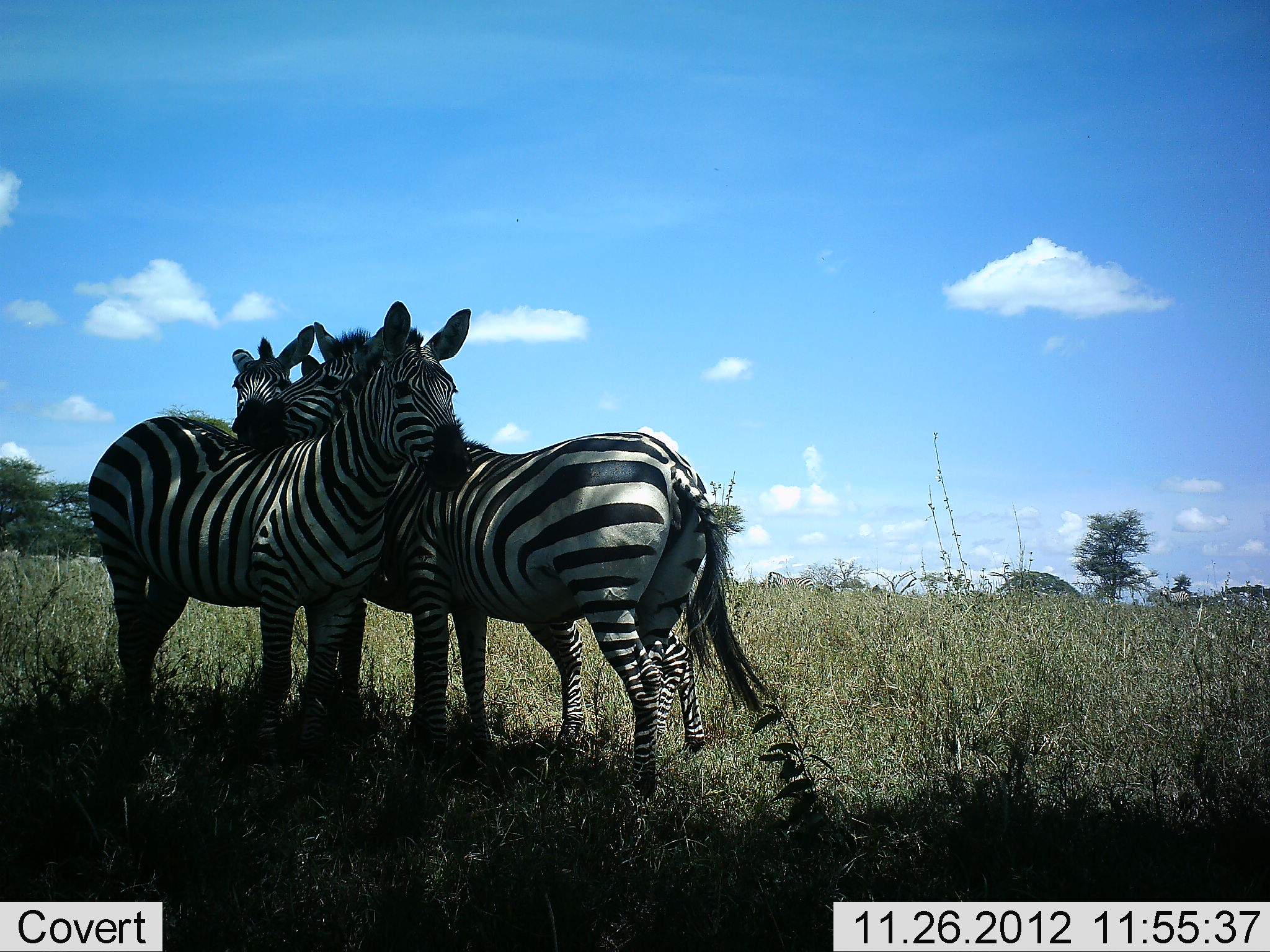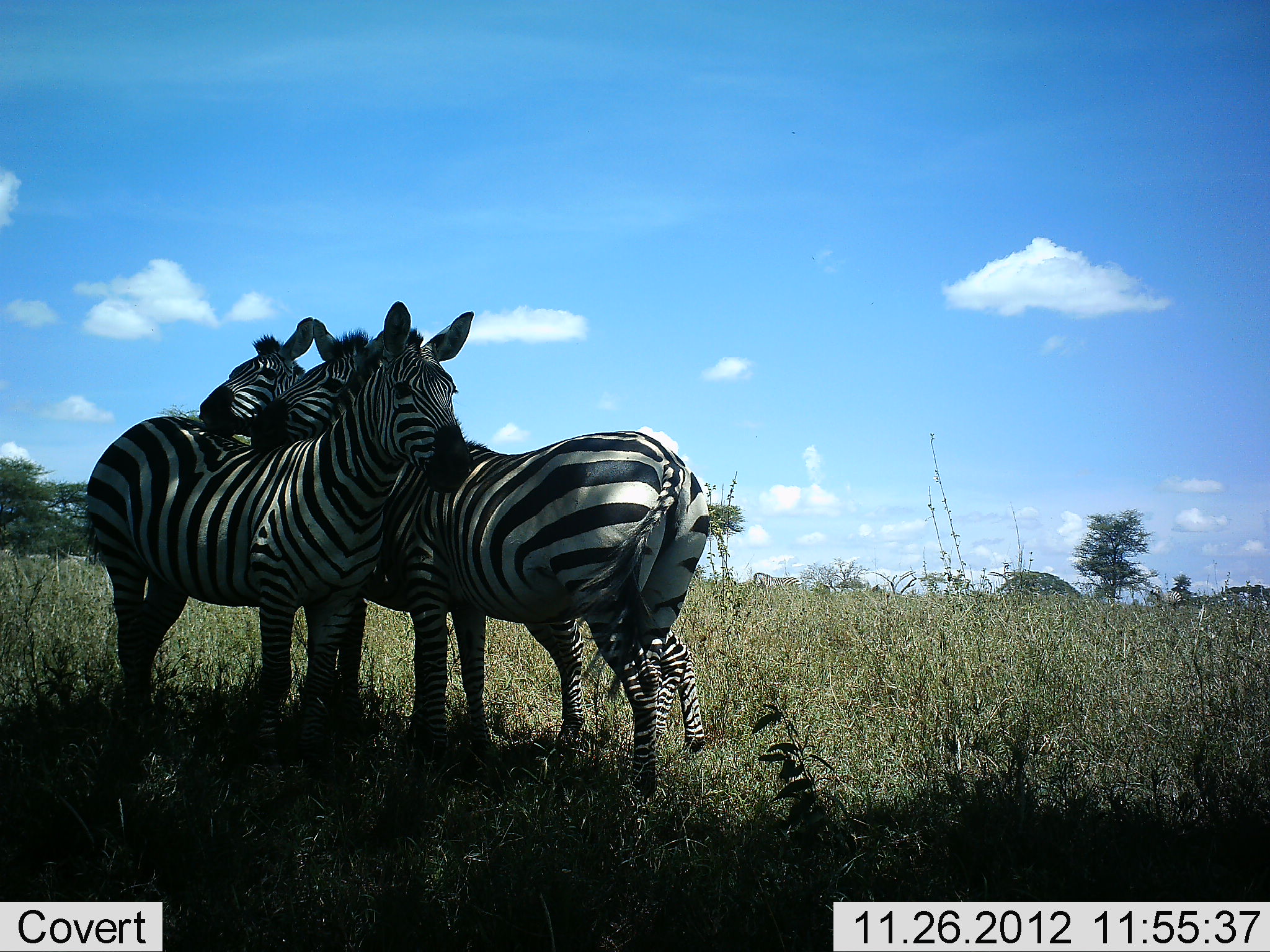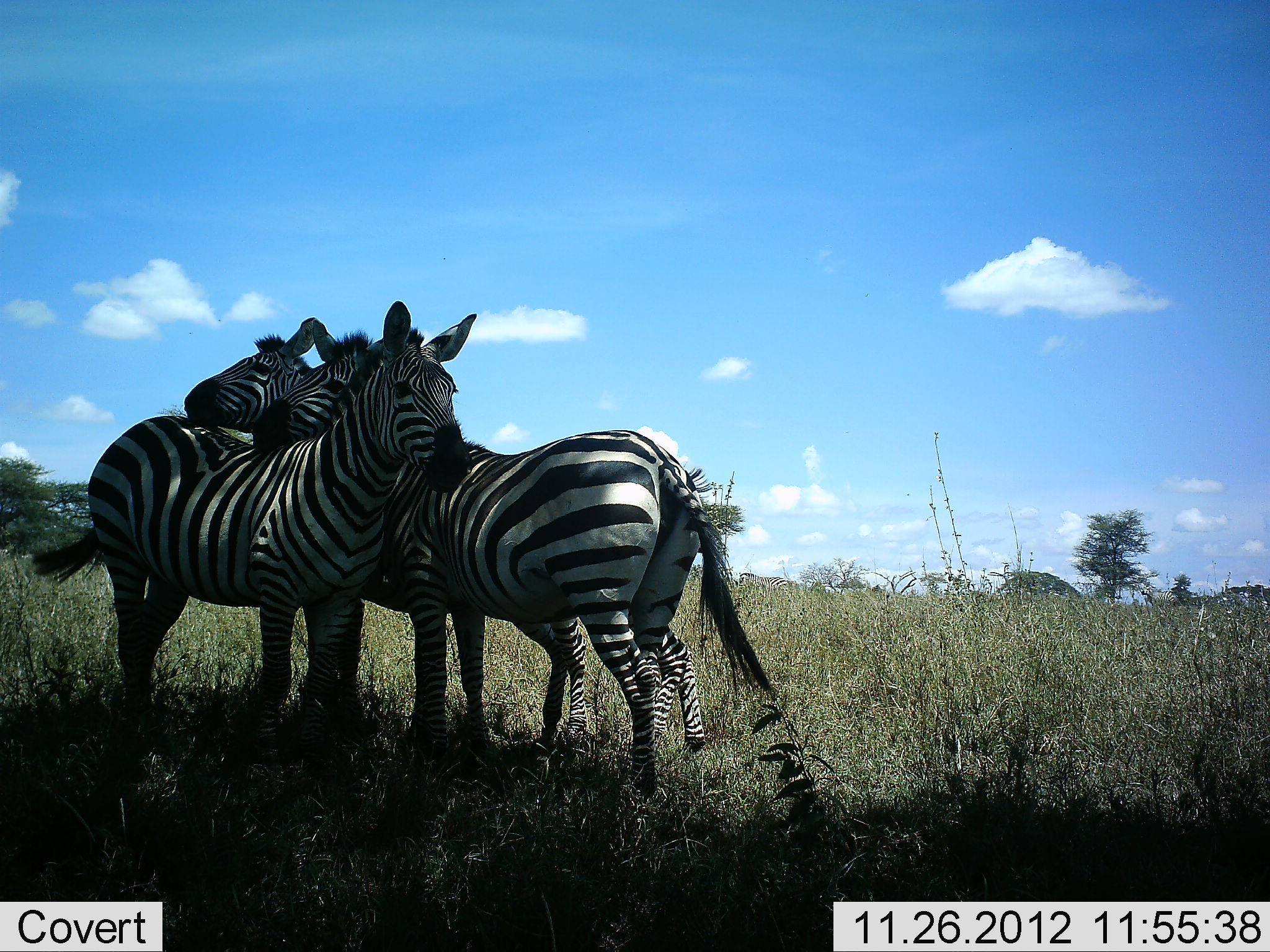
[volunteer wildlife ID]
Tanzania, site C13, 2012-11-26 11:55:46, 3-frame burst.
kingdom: Animalia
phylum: Chordata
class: Mammalia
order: Perissodactyla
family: Equidae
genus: Equus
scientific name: Equus quagga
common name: plains zebra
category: zebra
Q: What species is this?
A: Zebra (plains zebra) (Equus quagga).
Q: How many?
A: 3.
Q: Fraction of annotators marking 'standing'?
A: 64%.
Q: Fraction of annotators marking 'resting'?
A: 0%.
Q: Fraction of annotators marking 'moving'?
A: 18%.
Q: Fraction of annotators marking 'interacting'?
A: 64%.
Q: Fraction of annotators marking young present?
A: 0%.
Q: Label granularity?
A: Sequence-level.